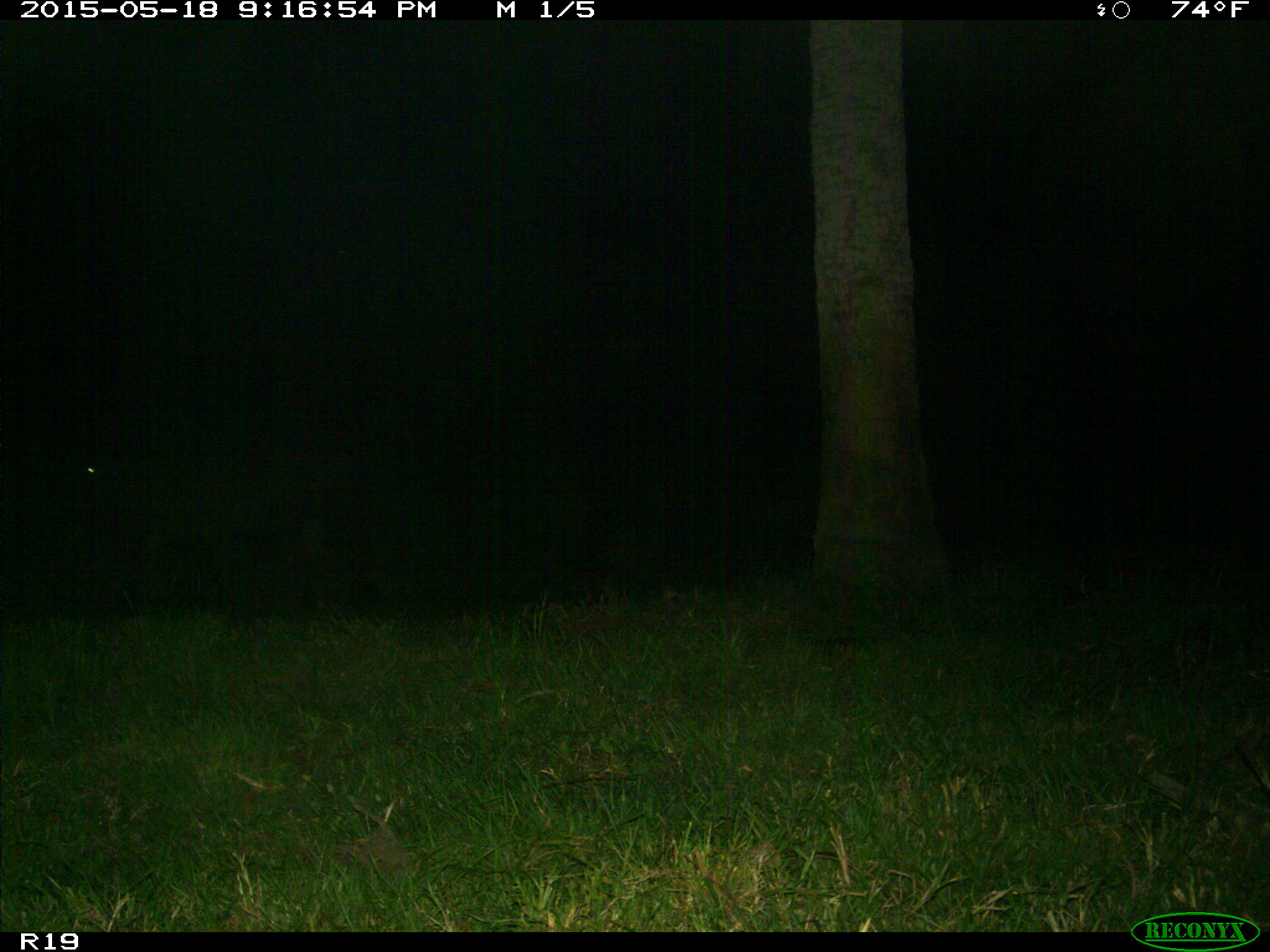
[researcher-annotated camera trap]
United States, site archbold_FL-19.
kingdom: Animalia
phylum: Chordata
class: Mammalia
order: Artiodactyla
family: Bovidae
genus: Bos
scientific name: Bos taurus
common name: domestic cow